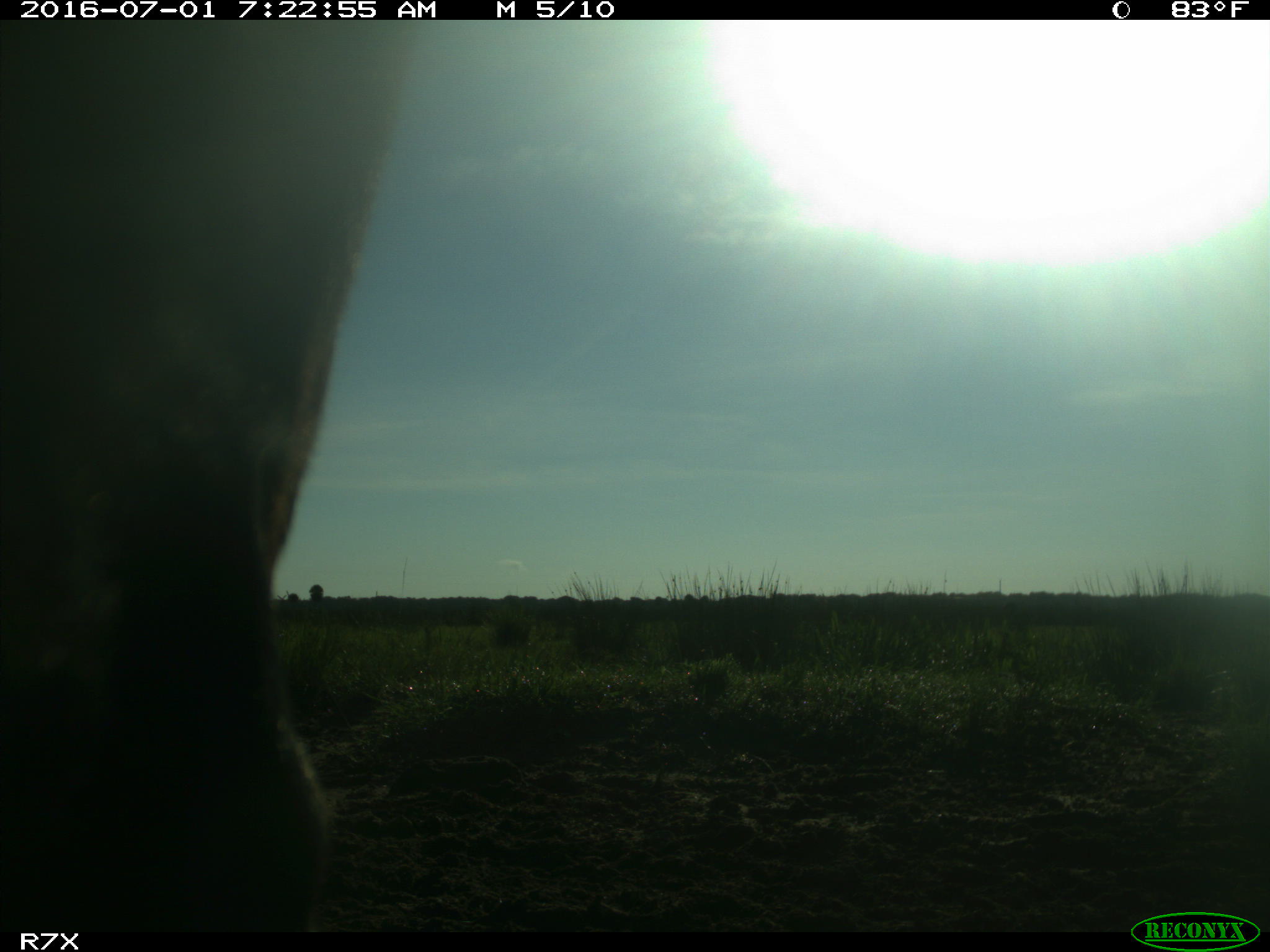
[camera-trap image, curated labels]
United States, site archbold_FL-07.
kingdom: Animalia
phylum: Chordata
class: Mammalia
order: Artiodactyla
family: Bovidae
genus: Bos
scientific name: Bos taurus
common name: domestic cow